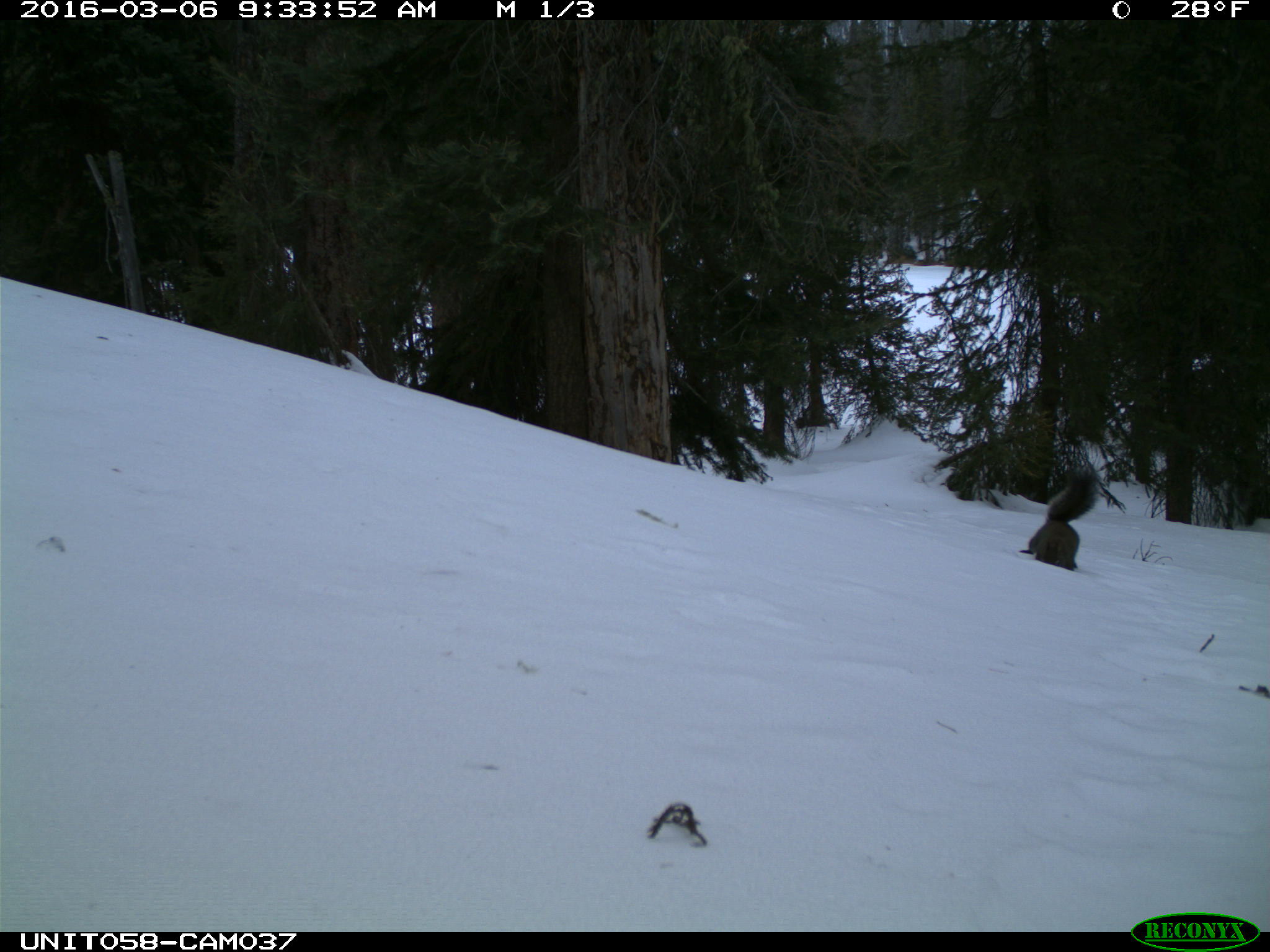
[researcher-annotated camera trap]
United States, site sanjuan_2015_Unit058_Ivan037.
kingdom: Animalia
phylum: Chordata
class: Mammalia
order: Rodentia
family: Sciuridae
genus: Tamiasciurus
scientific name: Tamiasciurus hudsonicus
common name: american red squirrel